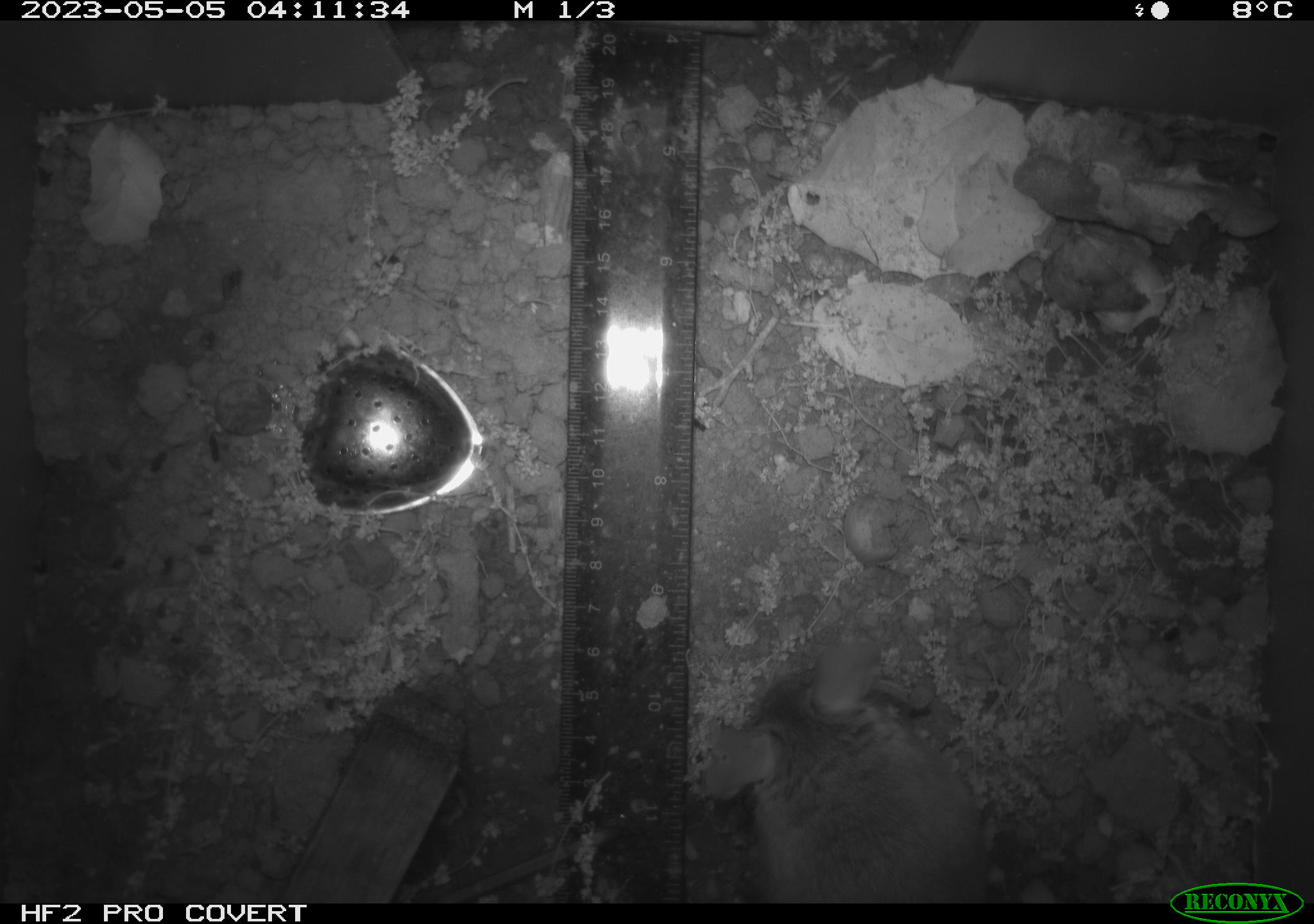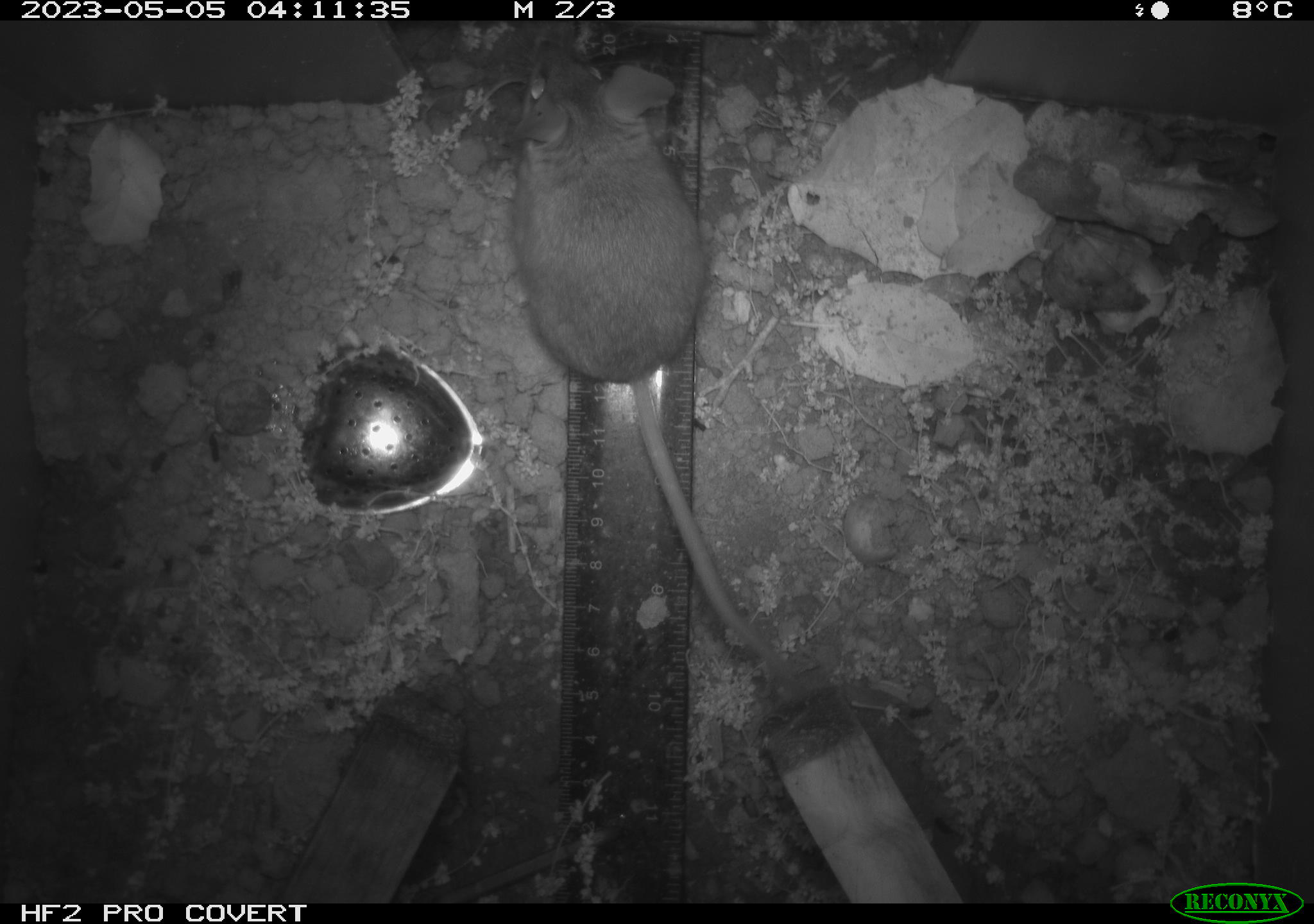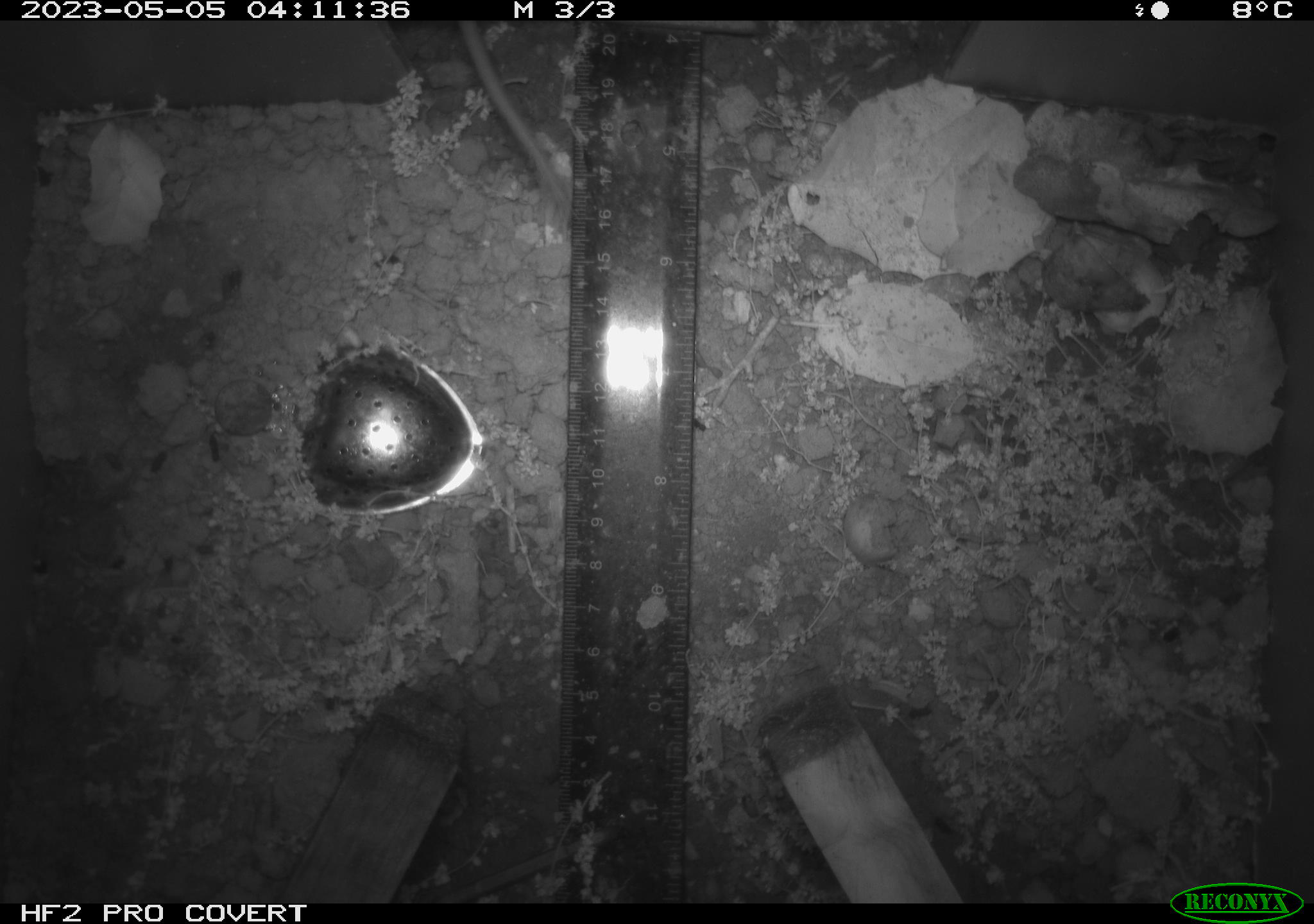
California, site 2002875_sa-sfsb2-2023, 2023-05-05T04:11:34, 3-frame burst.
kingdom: Animalia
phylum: Chordata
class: Mammalia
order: Rodentia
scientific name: Rodentia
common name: mouse species